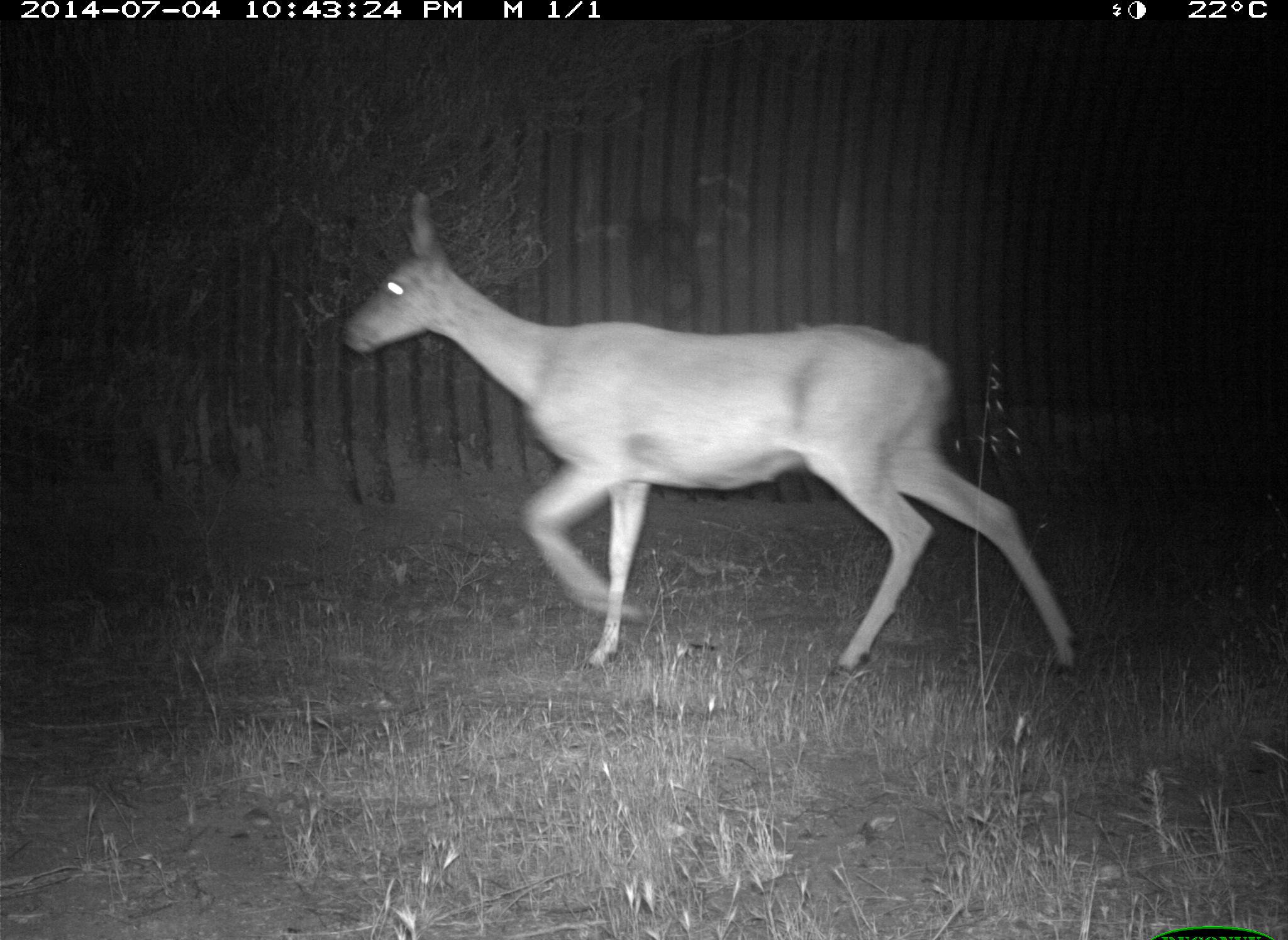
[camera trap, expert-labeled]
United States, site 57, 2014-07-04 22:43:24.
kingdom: Animalia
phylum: Chordata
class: Mammalia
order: Artiodactyla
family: Cervidae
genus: Odocoileus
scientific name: Odocoileus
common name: deer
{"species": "deer (Odocoileus)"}